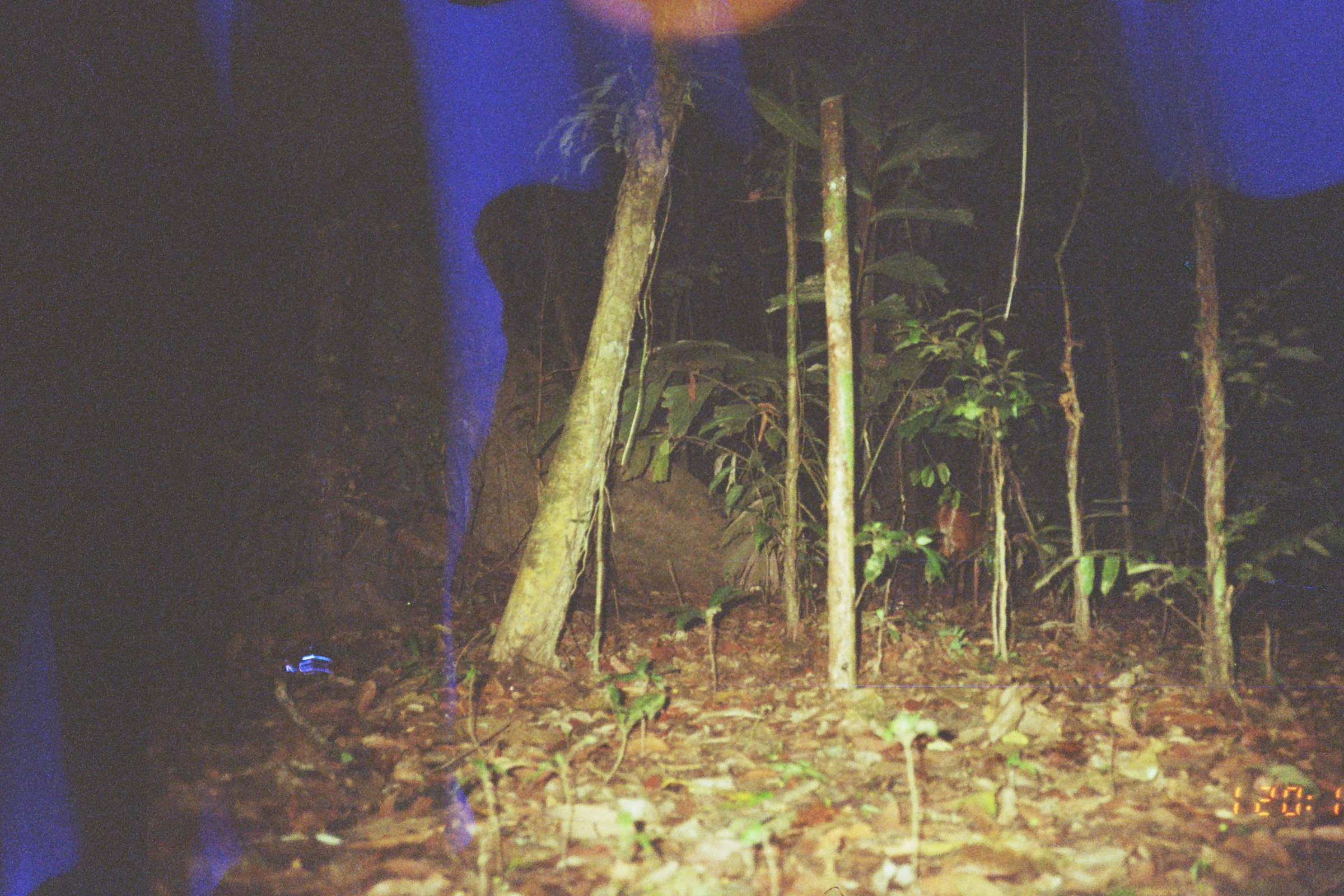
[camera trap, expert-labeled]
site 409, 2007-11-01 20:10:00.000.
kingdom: Animalia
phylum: Chordata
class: Mammalia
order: Artiodactyla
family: Cervidae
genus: Mazama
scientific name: Mazama americana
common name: red brocket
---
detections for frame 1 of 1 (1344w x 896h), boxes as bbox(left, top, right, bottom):
mazama americana: bbox(935, 496, 986, 608)